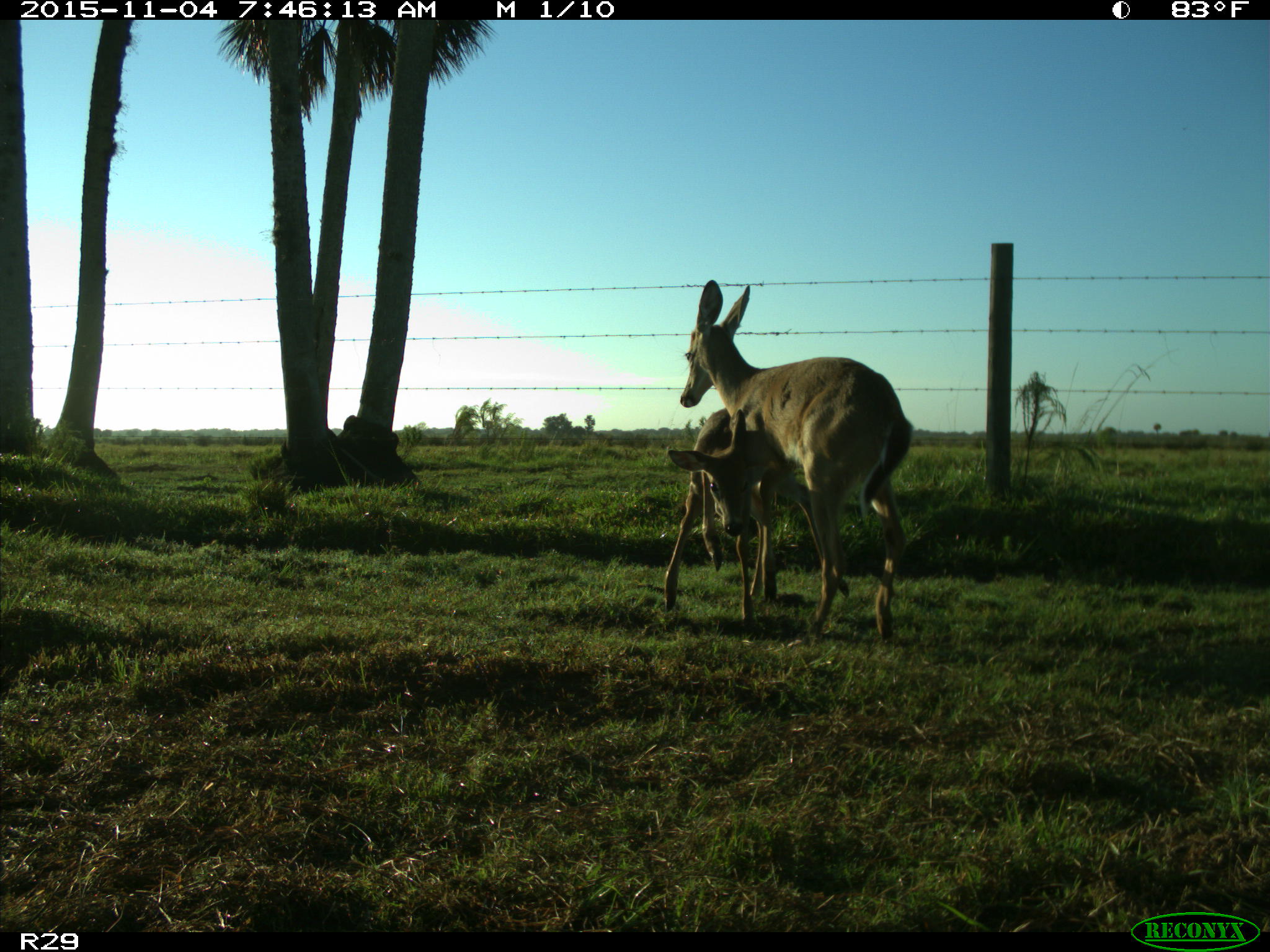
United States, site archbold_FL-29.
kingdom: Animalia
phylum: Chordata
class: Mammalia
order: Artiodactyla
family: Cervidae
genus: Odocoileus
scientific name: Odocoileus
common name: deer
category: unidentified deer